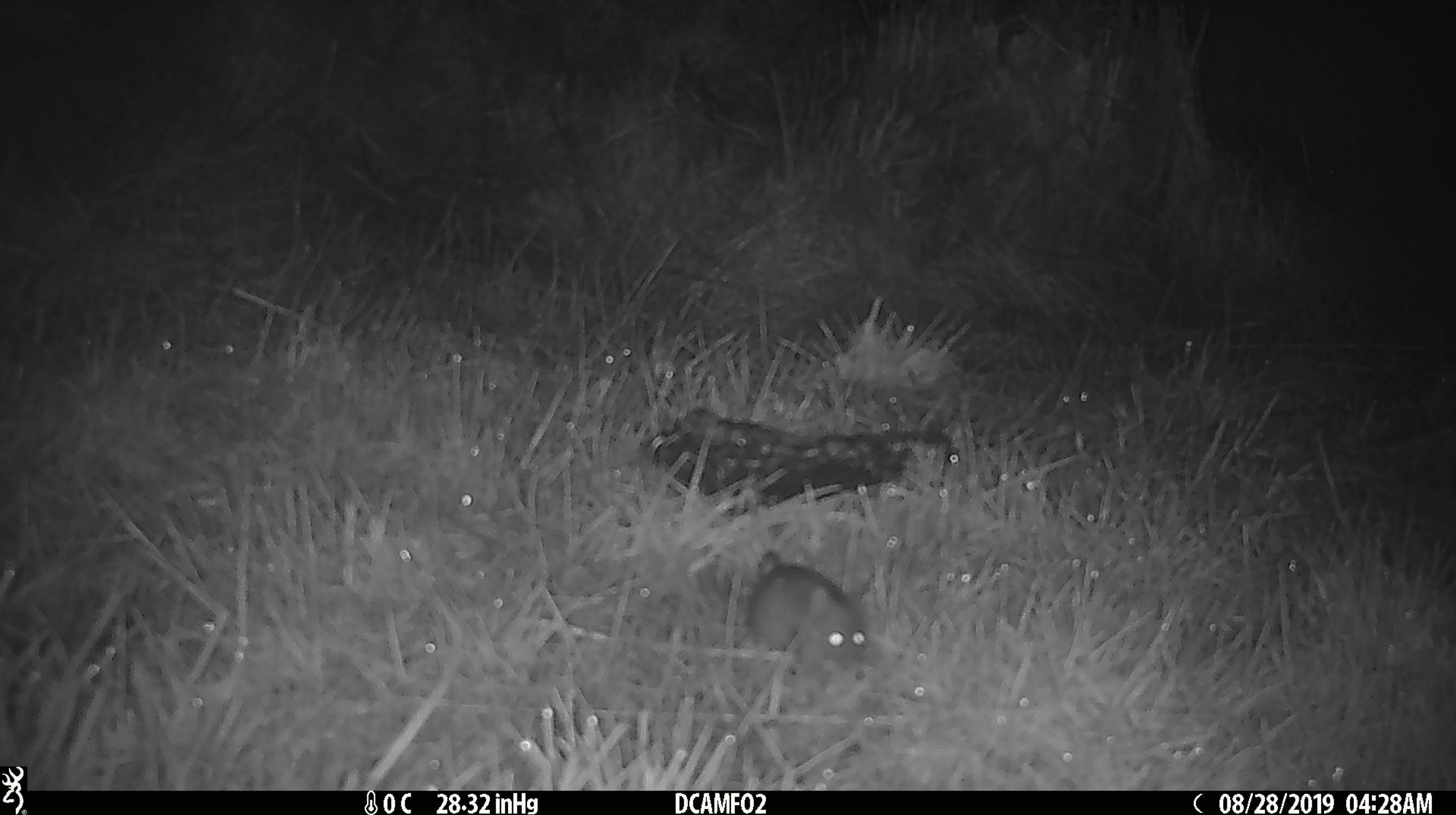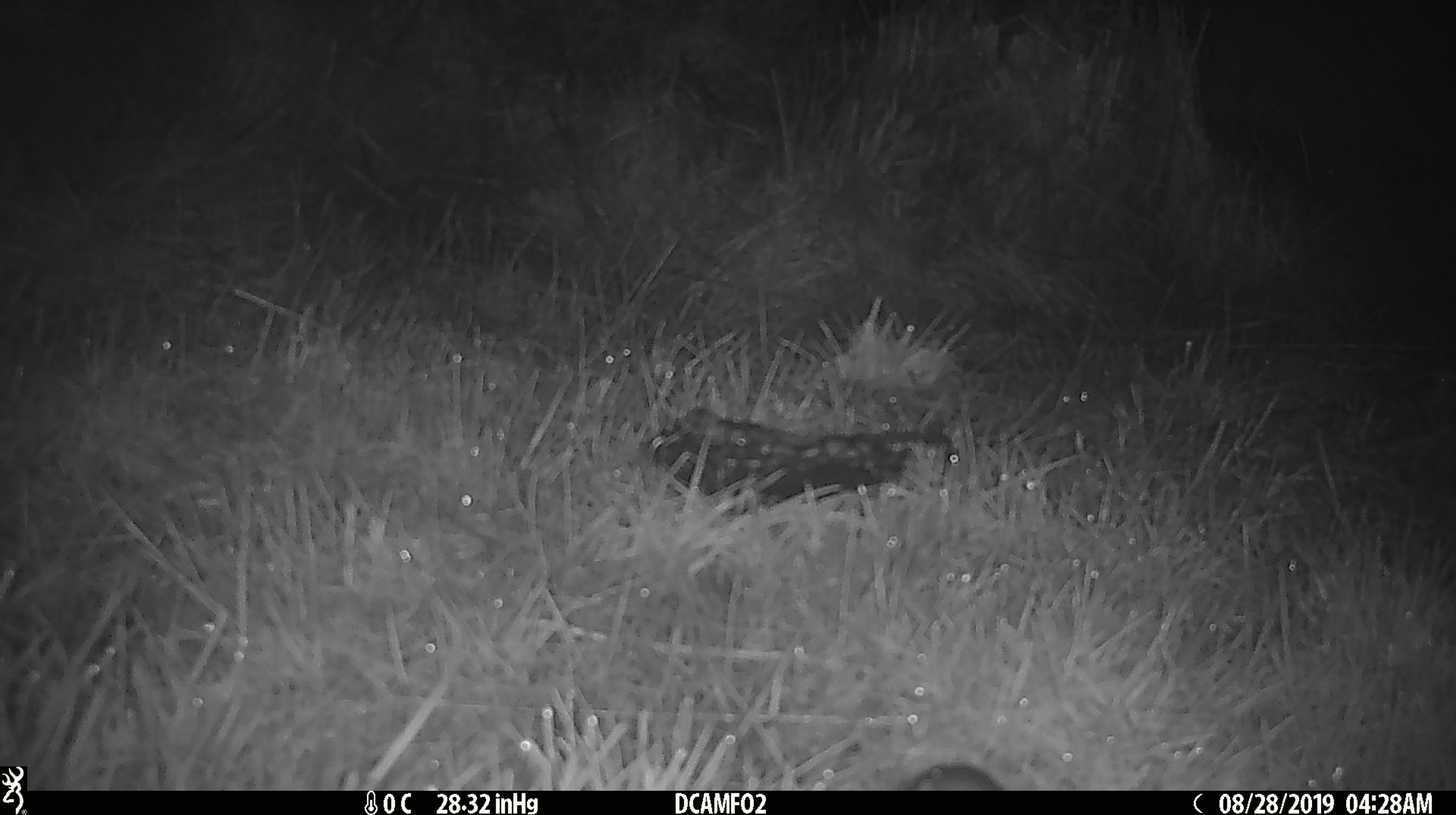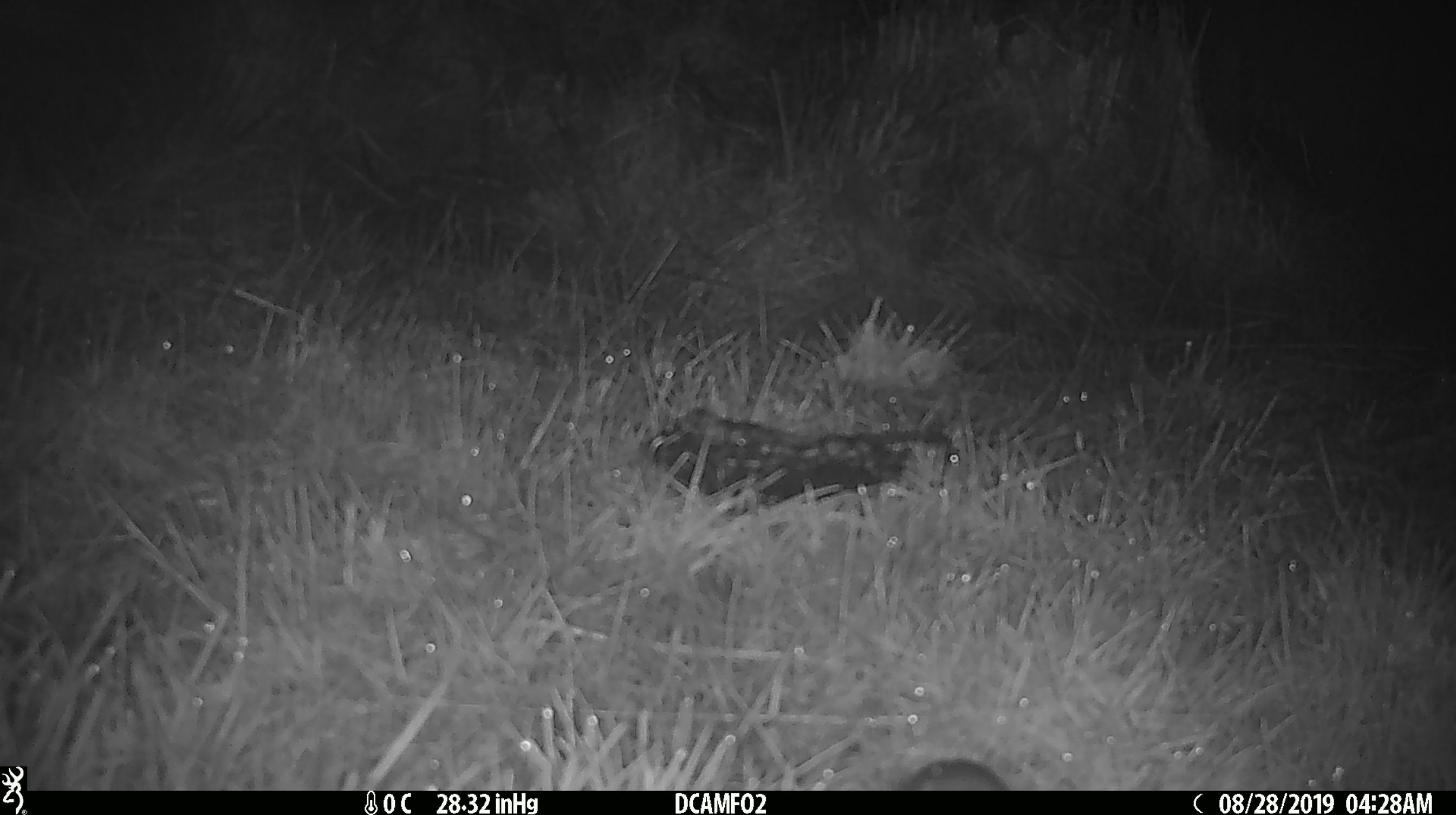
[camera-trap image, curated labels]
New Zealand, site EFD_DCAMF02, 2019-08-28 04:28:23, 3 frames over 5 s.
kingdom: Animalia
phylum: Chordata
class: Mammalia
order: Rodentia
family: Muridae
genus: Mus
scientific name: Mus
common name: mouse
Mouse (Mus).